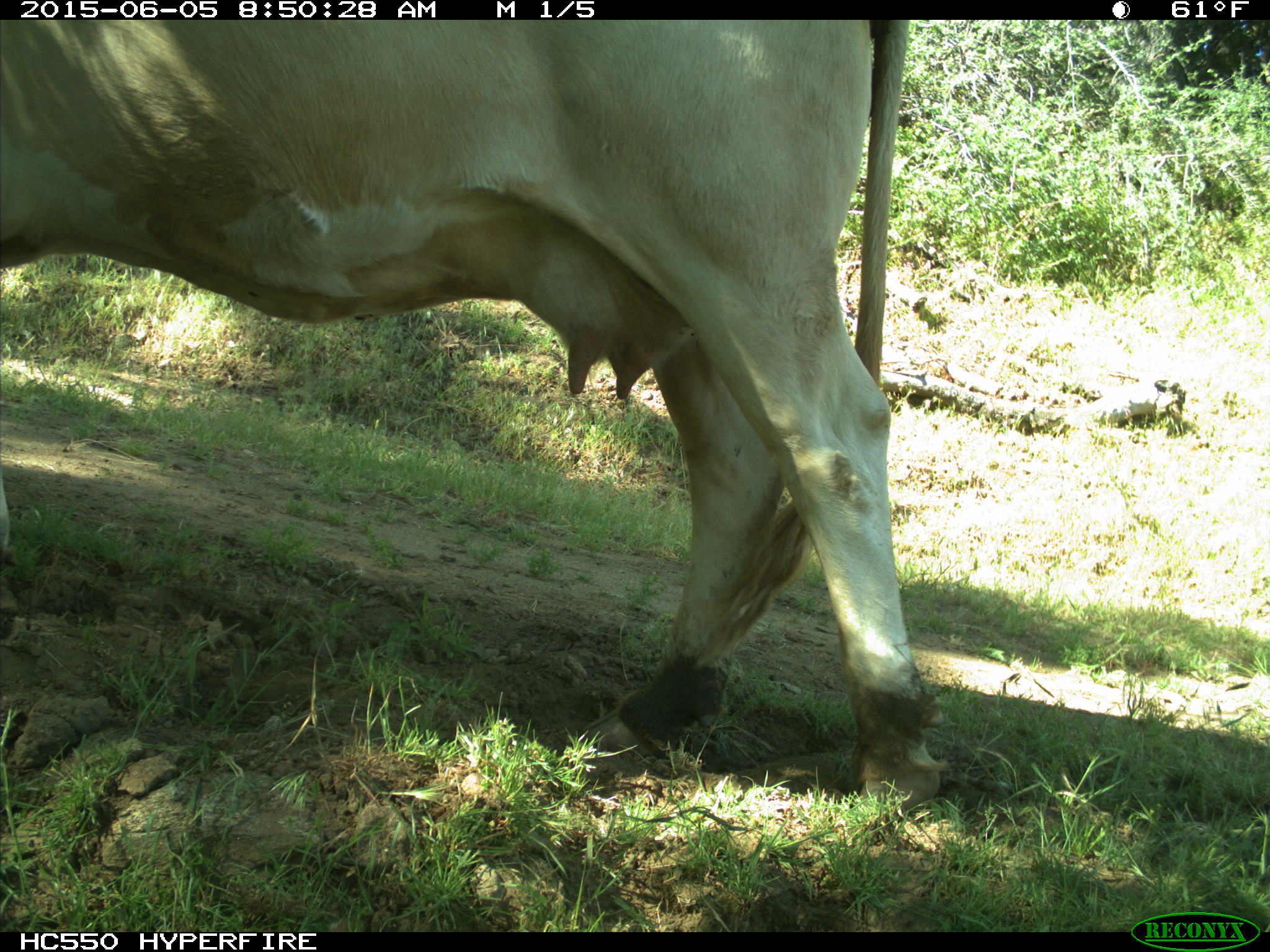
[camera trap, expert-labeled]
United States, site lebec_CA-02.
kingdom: Animalia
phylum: Chordata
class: Mammalia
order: Artiodactyla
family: Bovidae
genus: Bos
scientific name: Bos taurus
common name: domestic cow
Bos taurus (domestic cow).